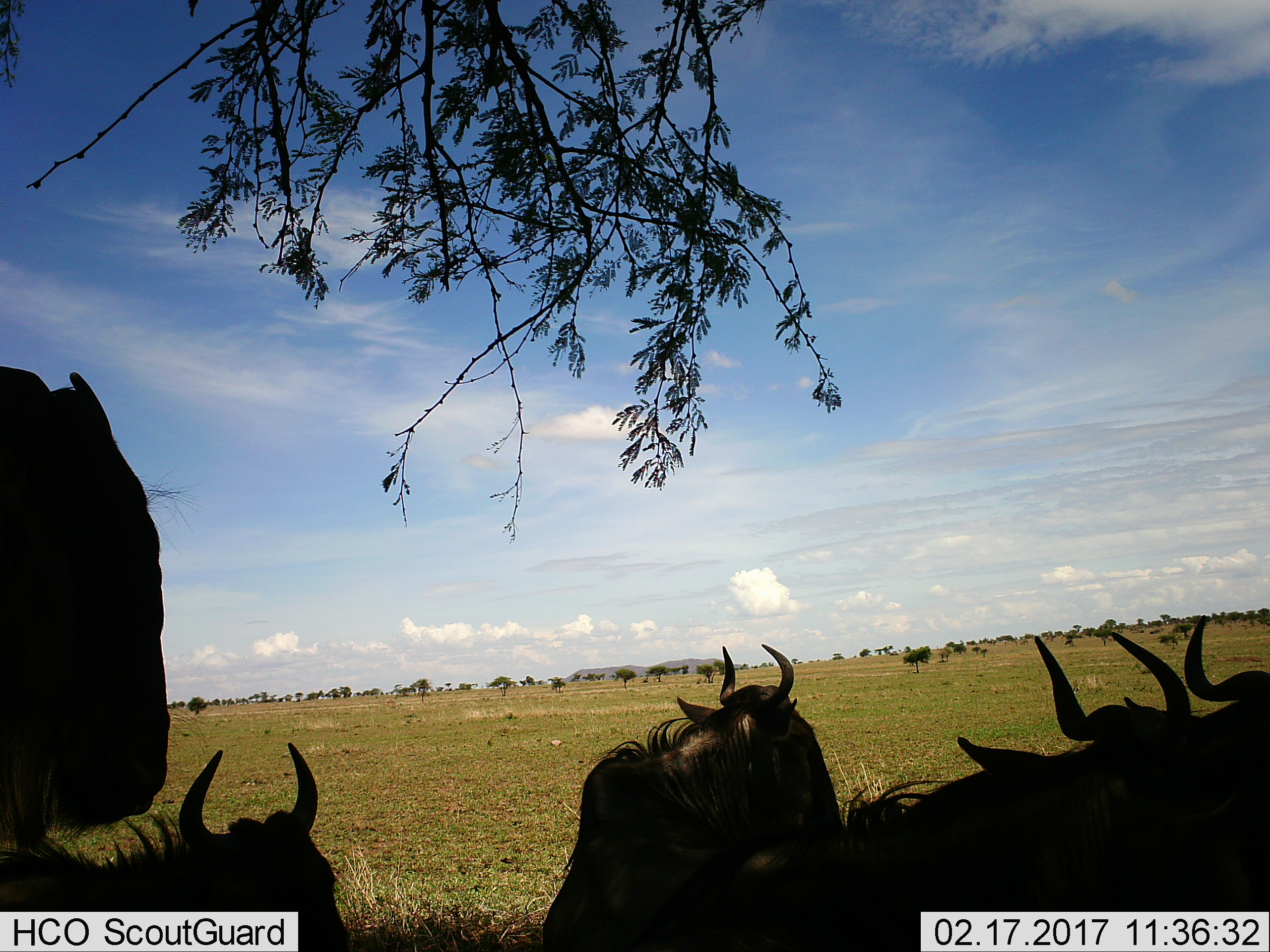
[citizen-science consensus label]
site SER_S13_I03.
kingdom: Animalia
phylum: Chordata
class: Mammalia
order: Artiodactyla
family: Bovidae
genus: Connochaetes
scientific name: Connochaetes taurinus taurinus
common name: blue wildebeest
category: wildebeestblue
Wildebeestblue (blue wildebeest) (Connochaetes taurinus taurinus), count 5. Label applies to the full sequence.